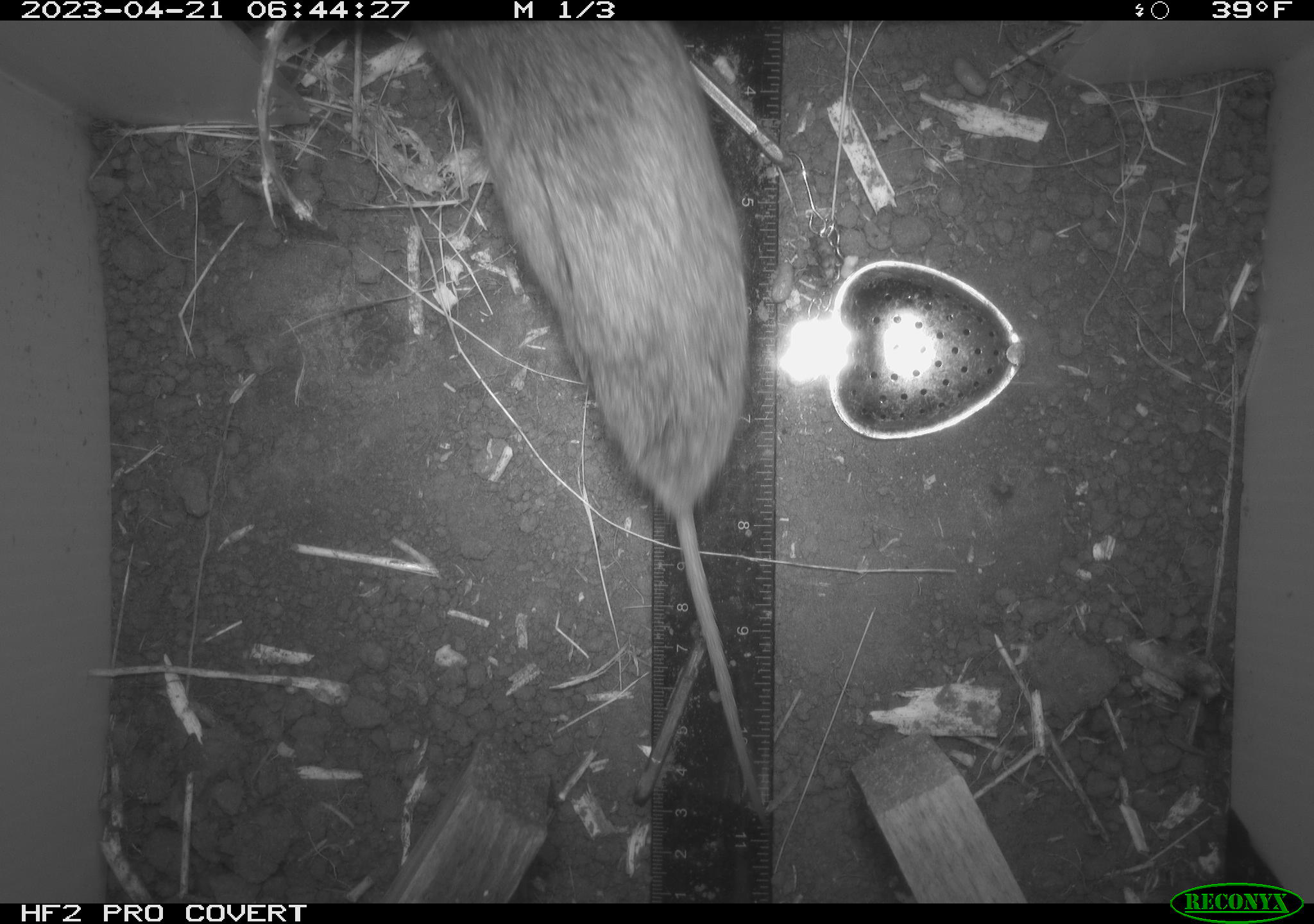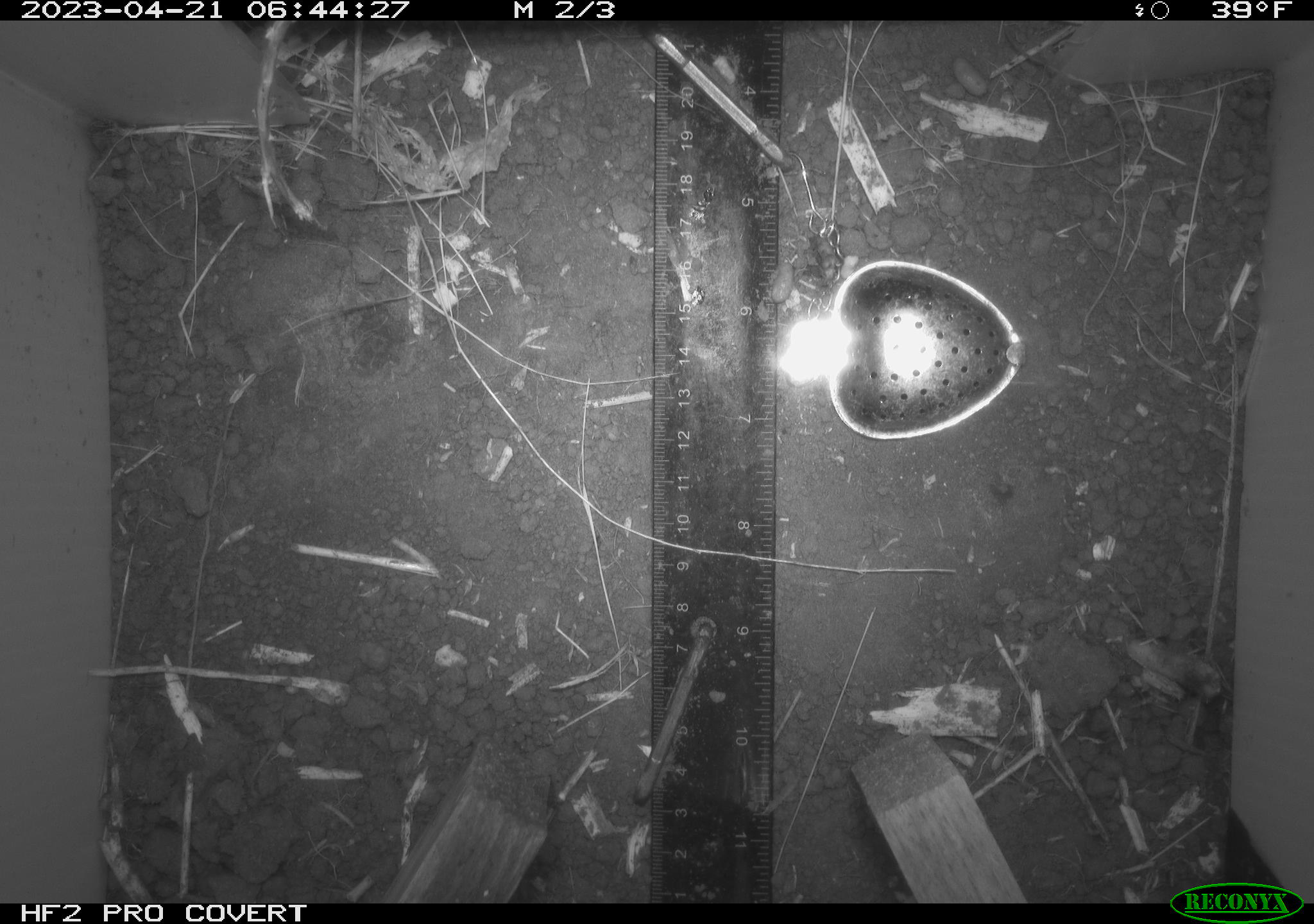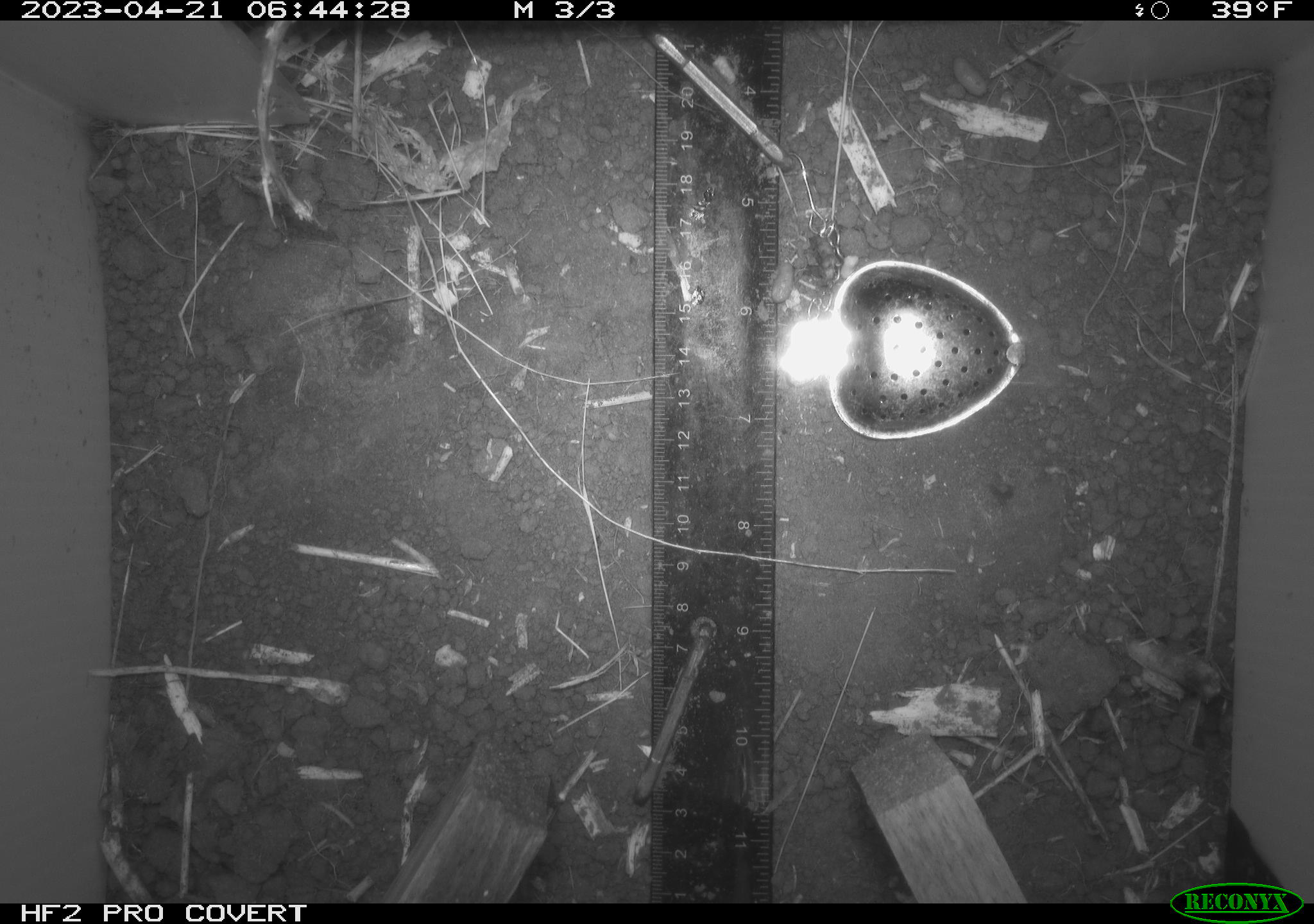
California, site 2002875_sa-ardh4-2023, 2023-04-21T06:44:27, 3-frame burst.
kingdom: Animalia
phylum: Chordata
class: Mammalia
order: Rodentia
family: Cricetidae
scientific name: Arvicolinae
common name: voles, lemmings, and muskrats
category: arvicolinae subfamily